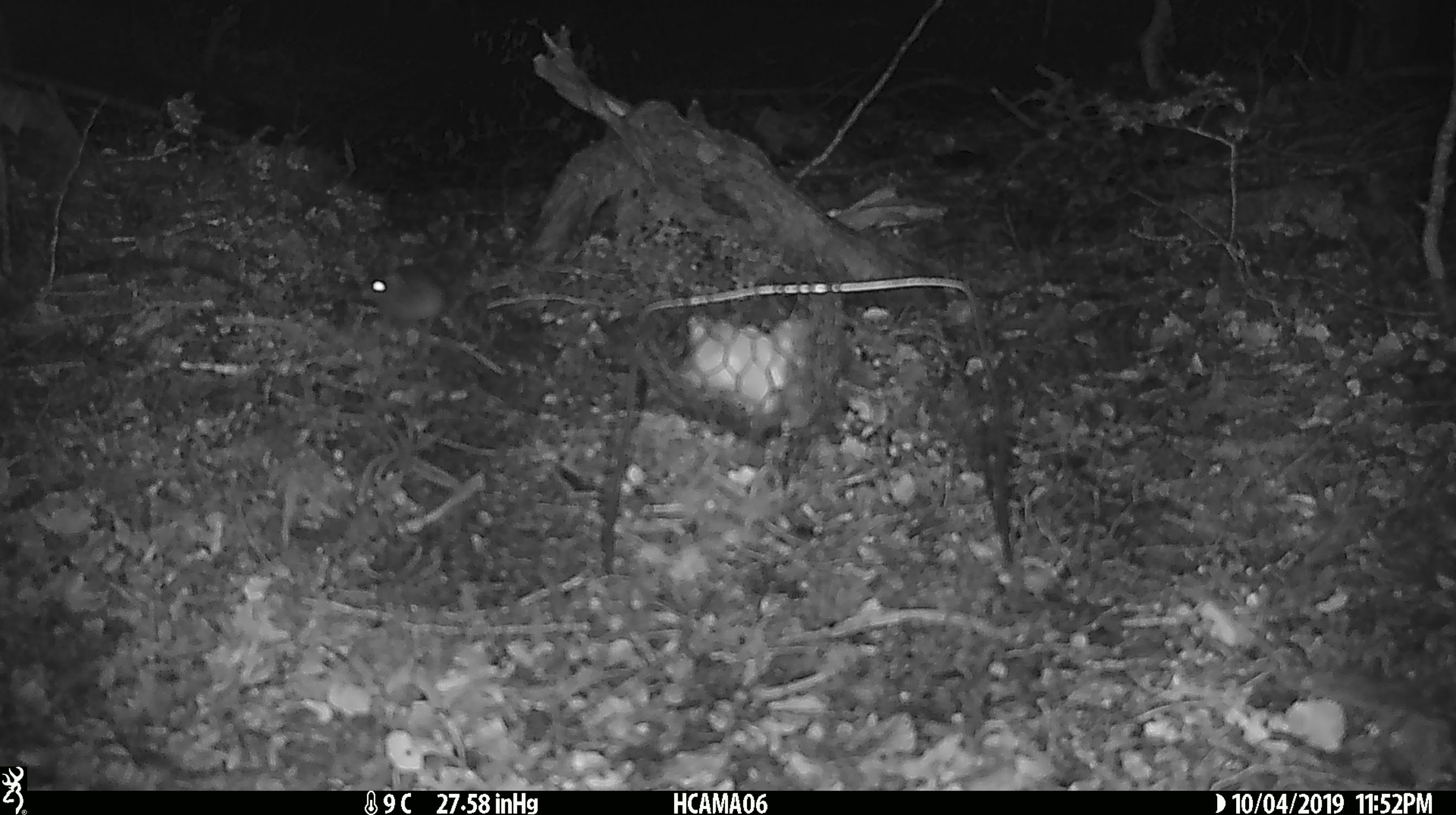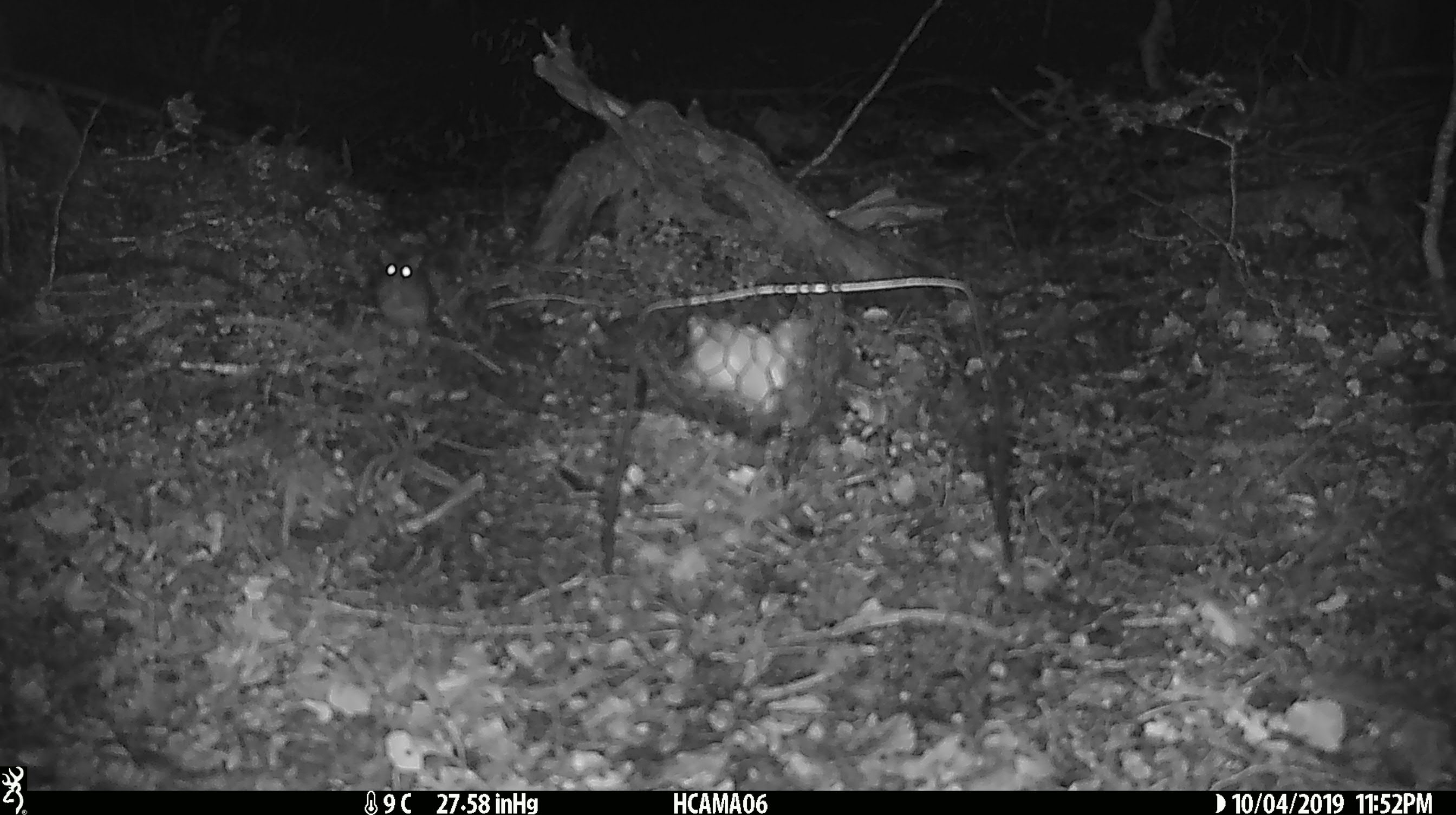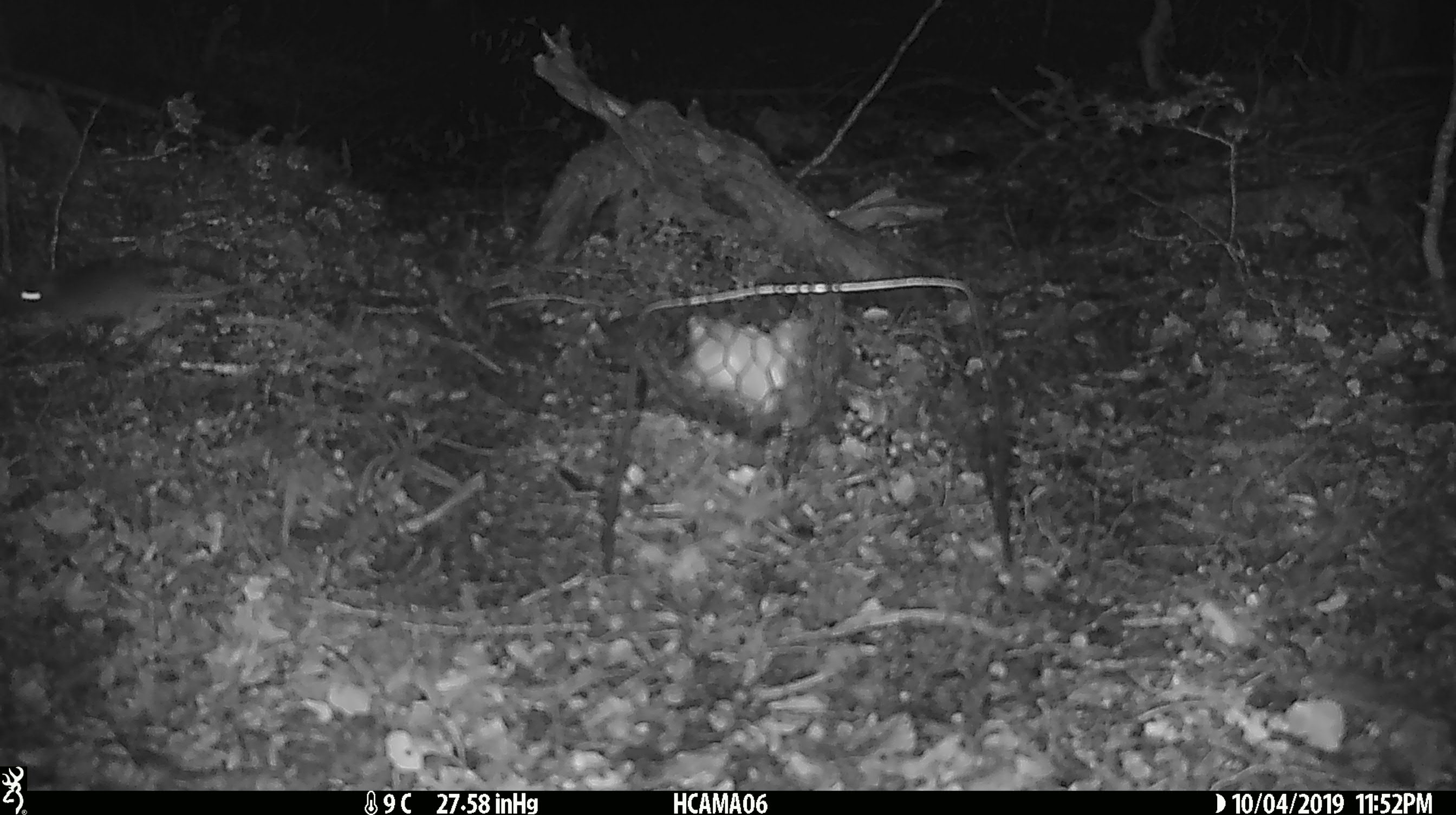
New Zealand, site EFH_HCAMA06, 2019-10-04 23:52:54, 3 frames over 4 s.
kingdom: Animalia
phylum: Chordata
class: Mammalia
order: Rodentia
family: Muridae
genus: Mus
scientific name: Mus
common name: mouse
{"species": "mouse (Mus)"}